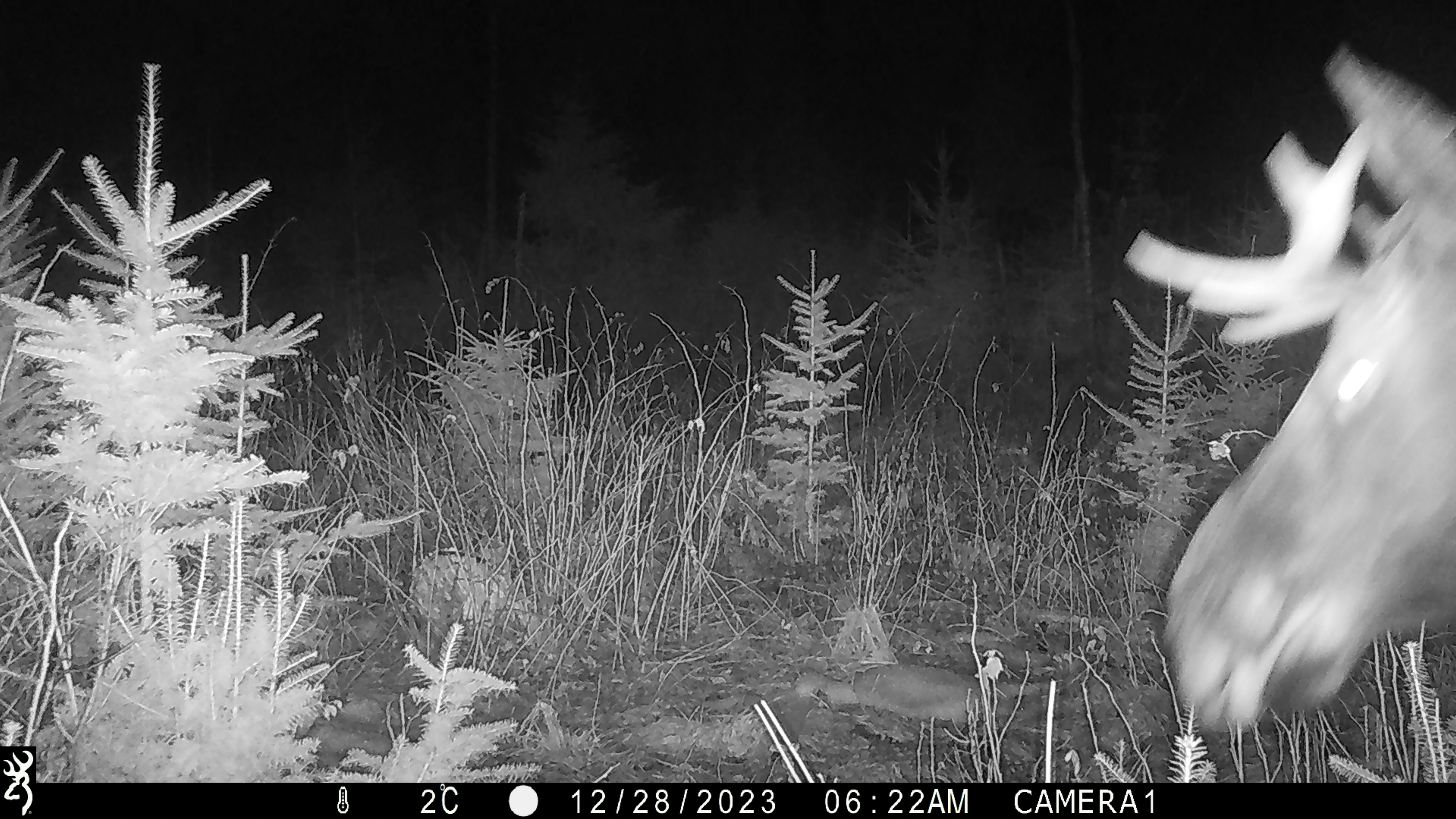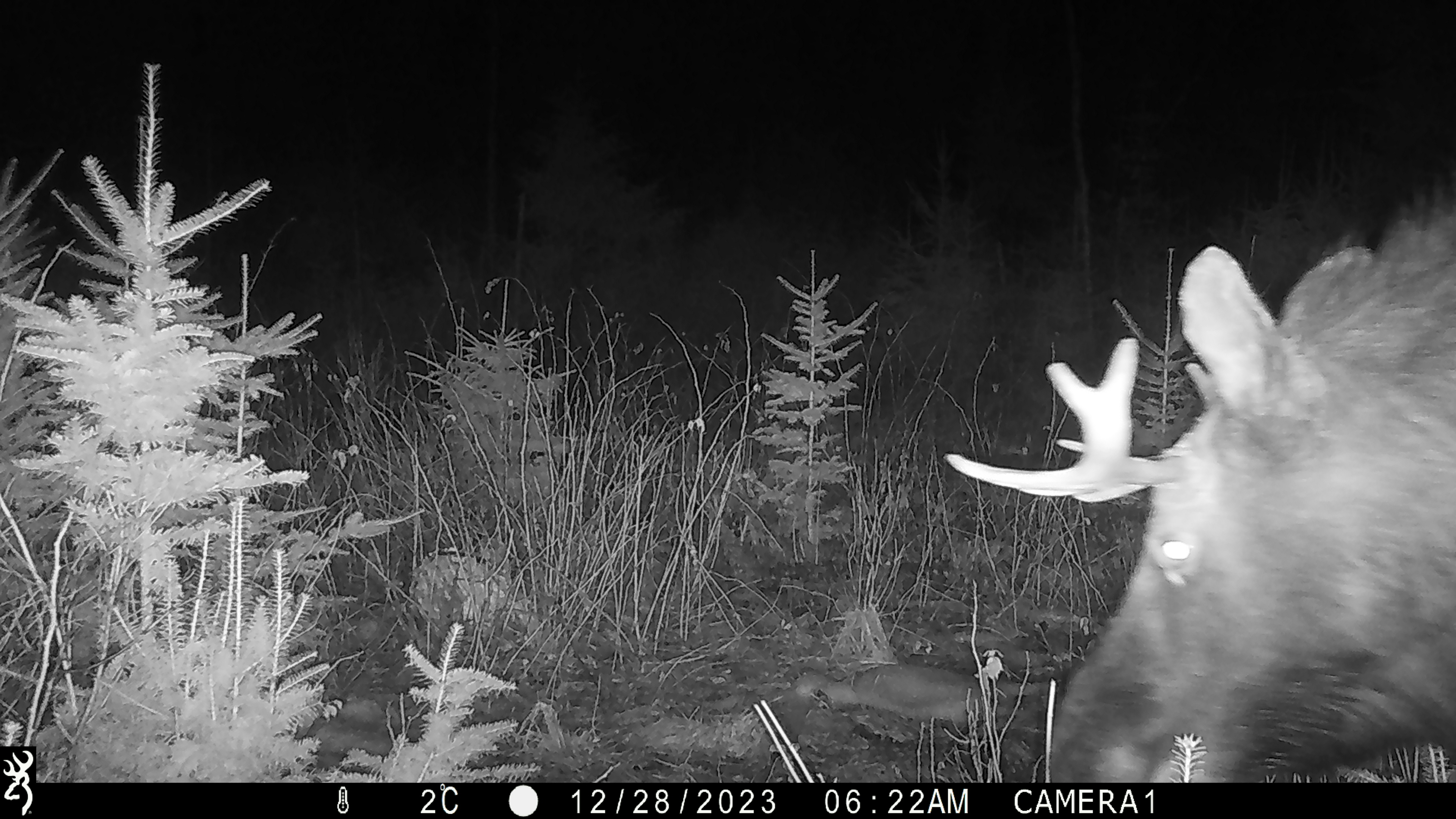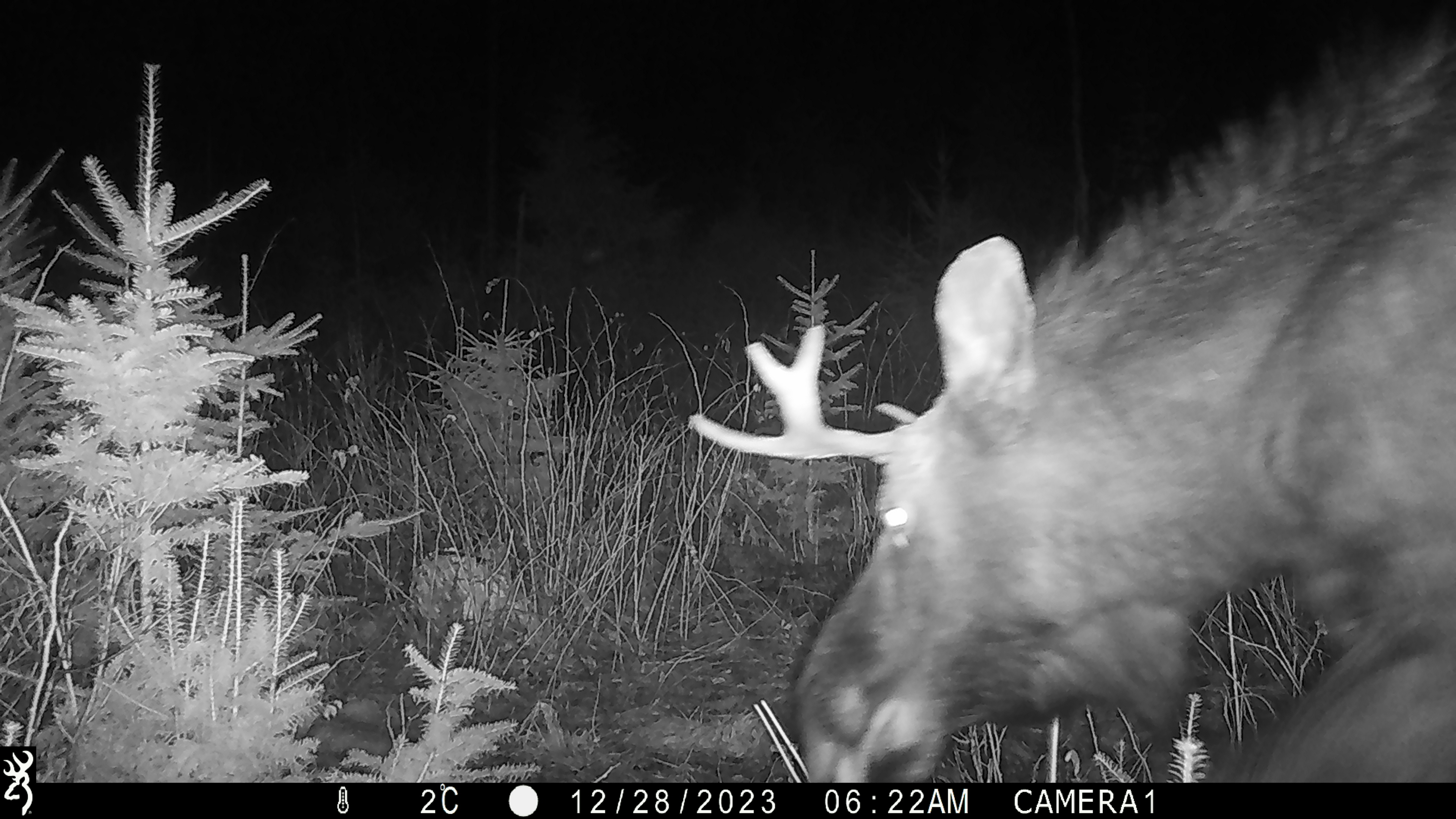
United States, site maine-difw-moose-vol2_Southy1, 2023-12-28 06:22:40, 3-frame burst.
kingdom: Animalia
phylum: Chordata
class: Mammalia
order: Artiodactyla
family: Cervidae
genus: Alces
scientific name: Alces alces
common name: moose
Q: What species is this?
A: Moose (Alces alces).